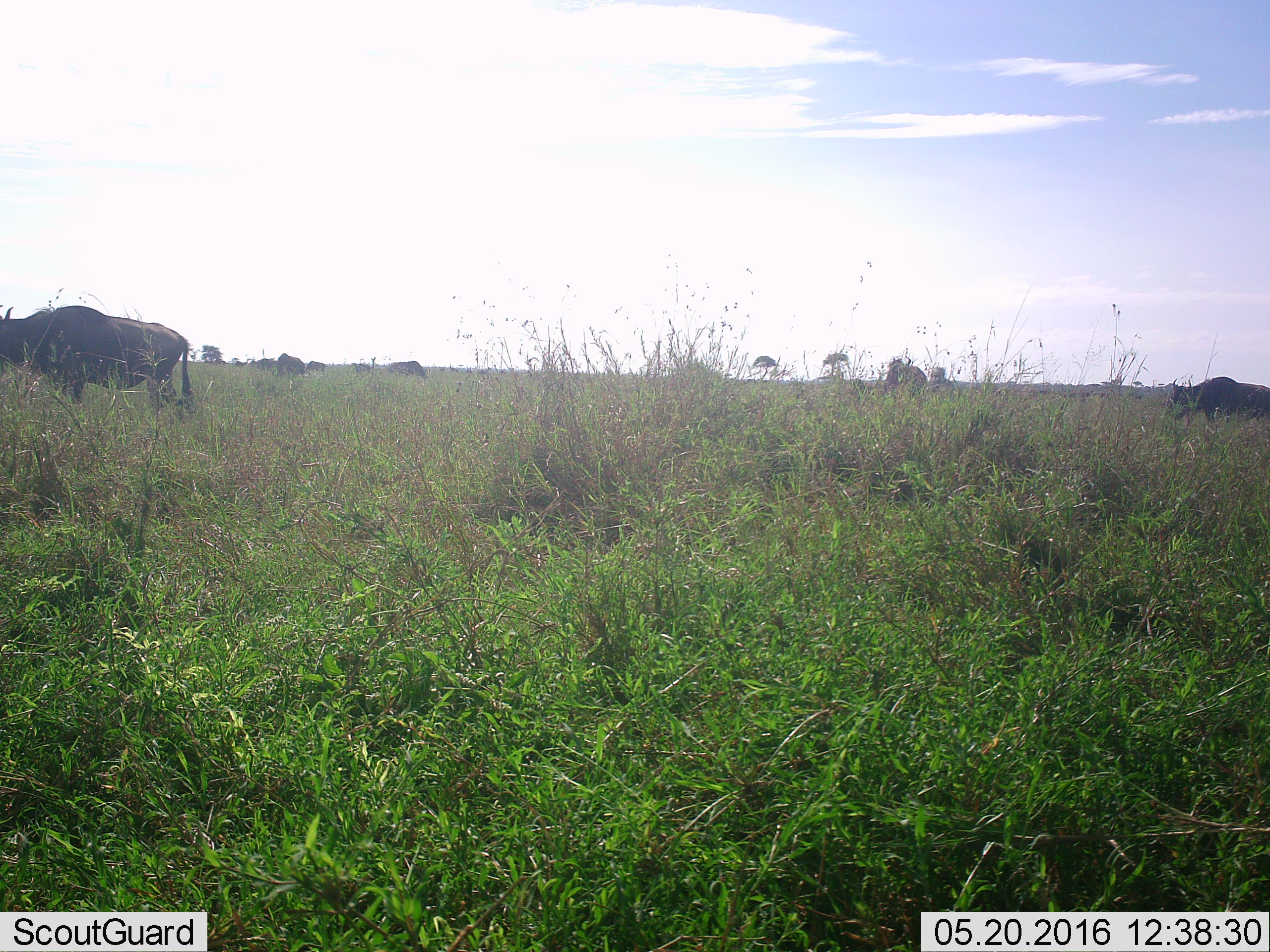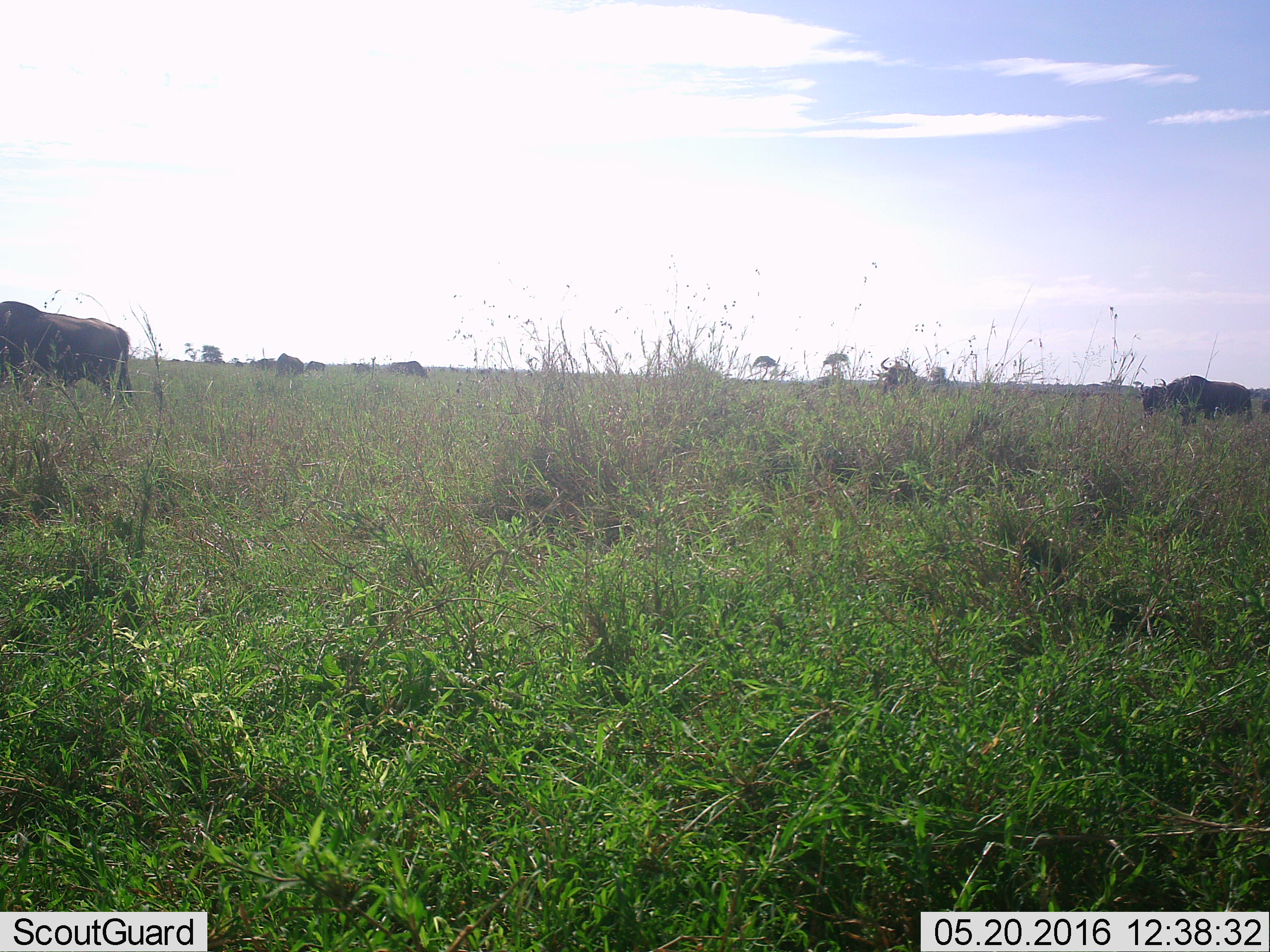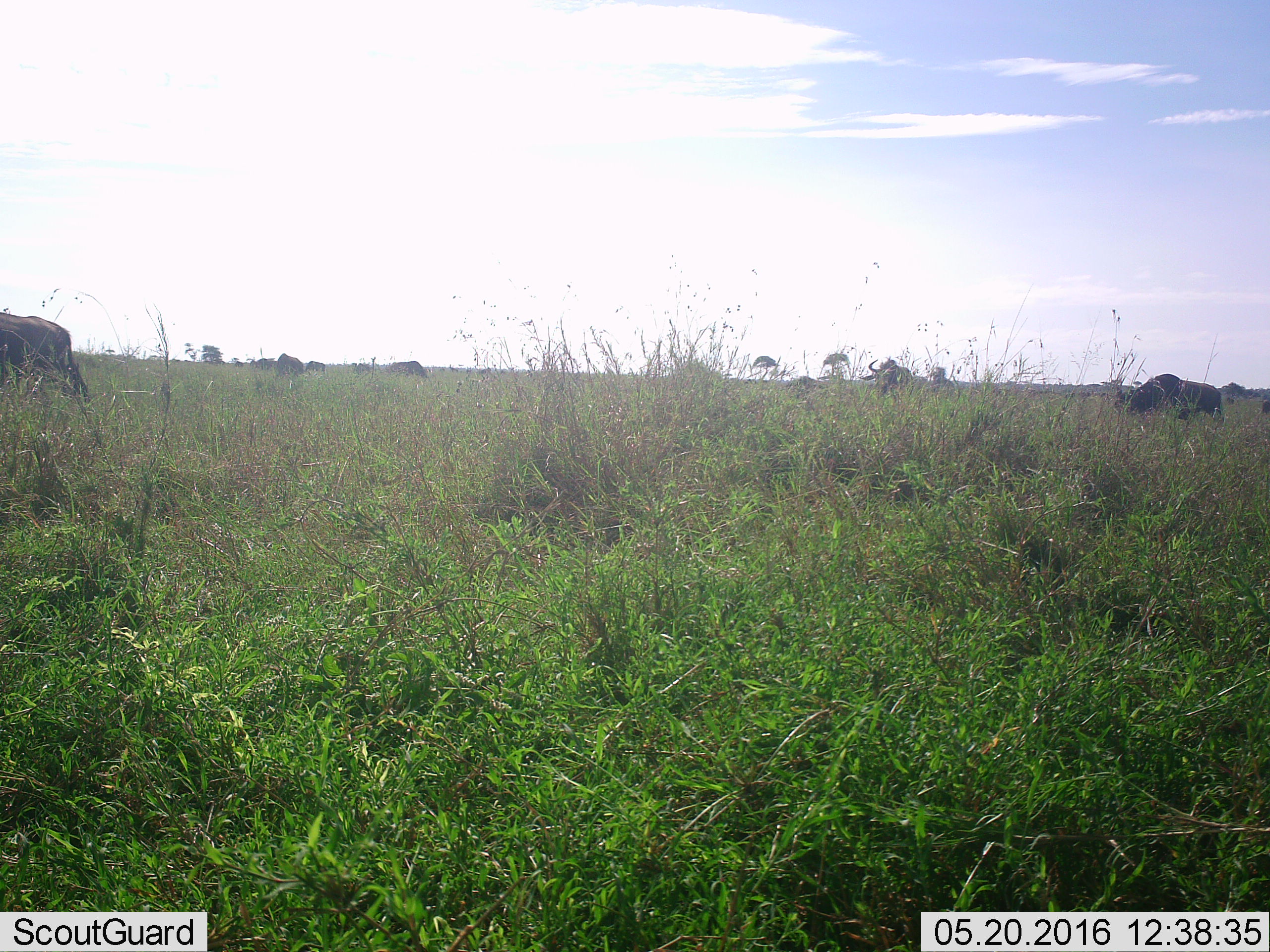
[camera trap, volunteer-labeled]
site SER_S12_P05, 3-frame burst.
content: unidentified animal